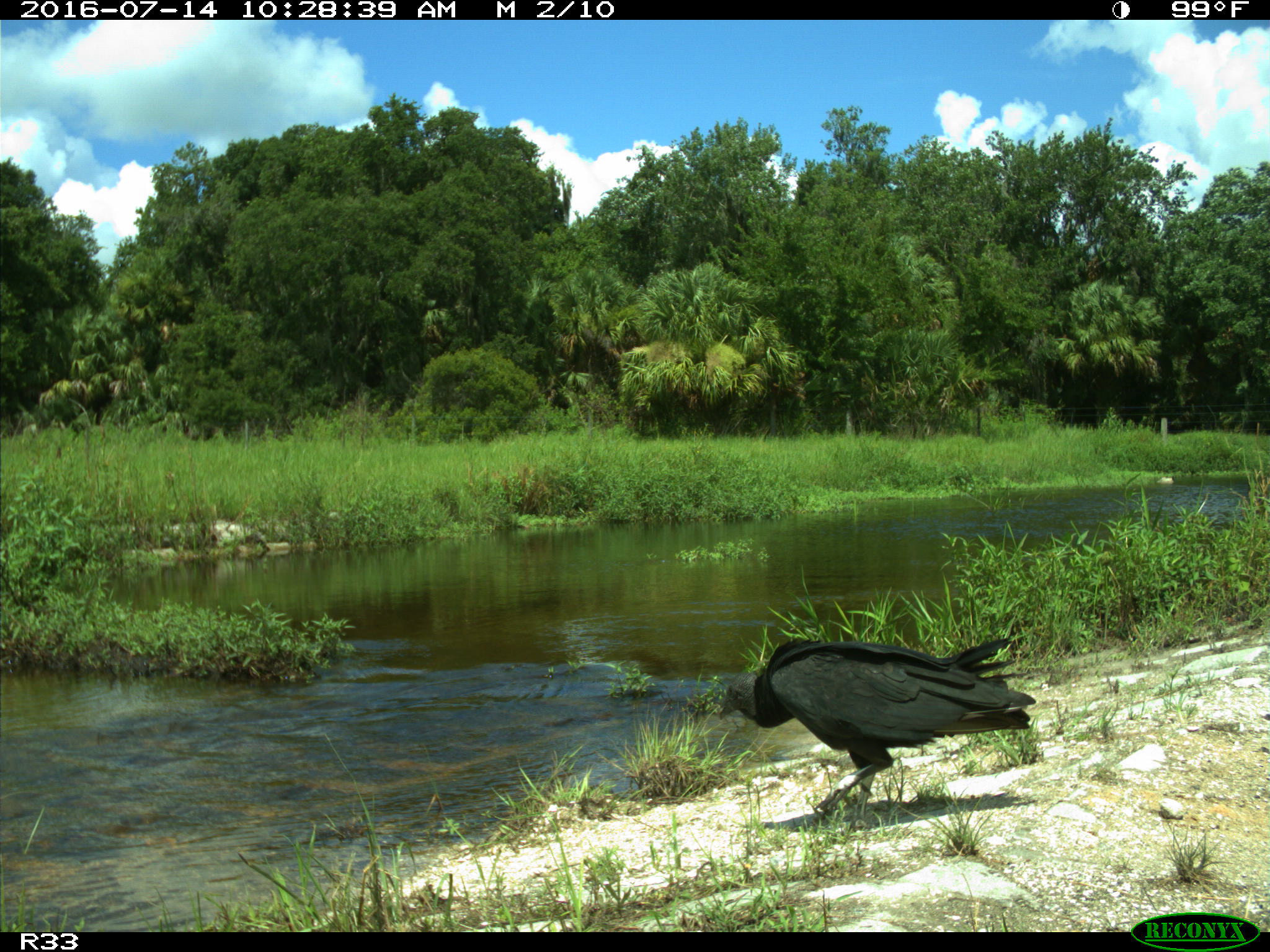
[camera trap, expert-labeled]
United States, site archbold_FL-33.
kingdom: Animalia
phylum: Chordata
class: Aves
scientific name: Aves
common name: birds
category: unidentified bird